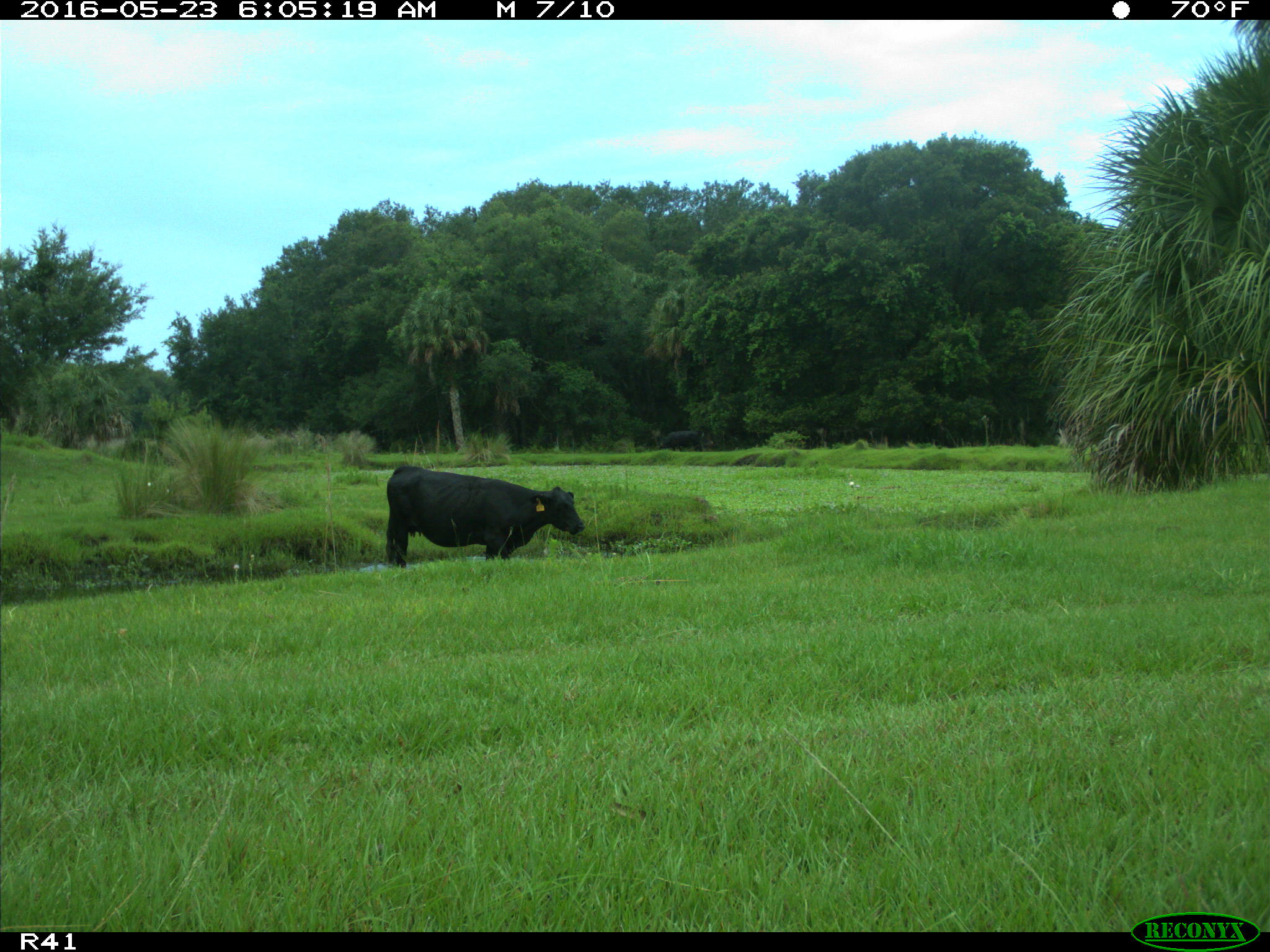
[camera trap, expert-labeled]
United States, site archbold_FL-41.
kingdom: Animalia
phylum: Chordata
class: Mammalia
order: Artiodactyla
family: Bovidae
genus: Bos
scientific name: Bos taurus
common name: domestic cow